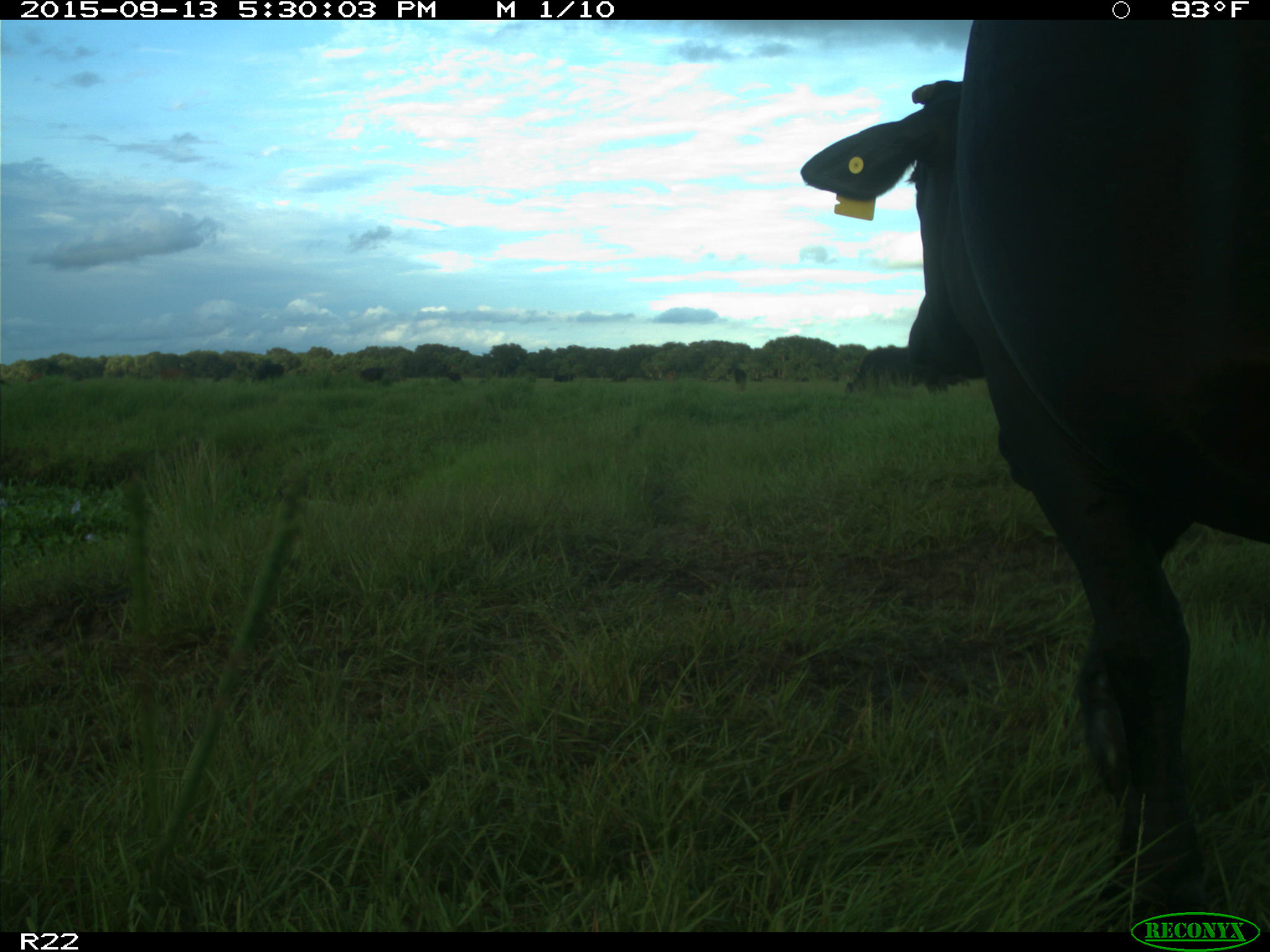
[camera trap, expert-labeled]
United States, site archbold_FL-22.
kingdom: Animalia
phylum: Chordata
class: Mammalia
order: Artiodactyla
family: Bovidae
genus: Bos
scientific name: Bos taurus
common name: domestic cow